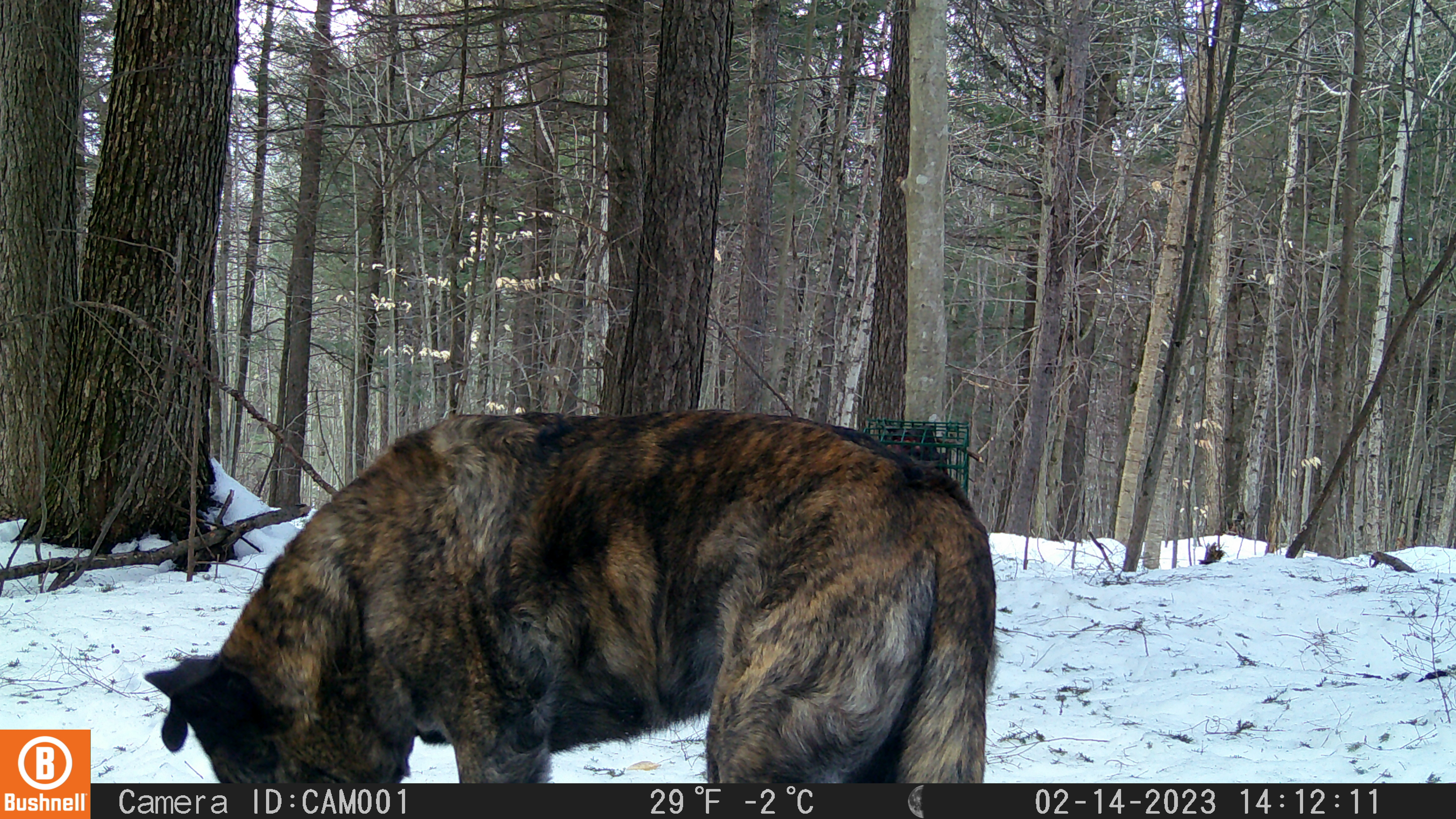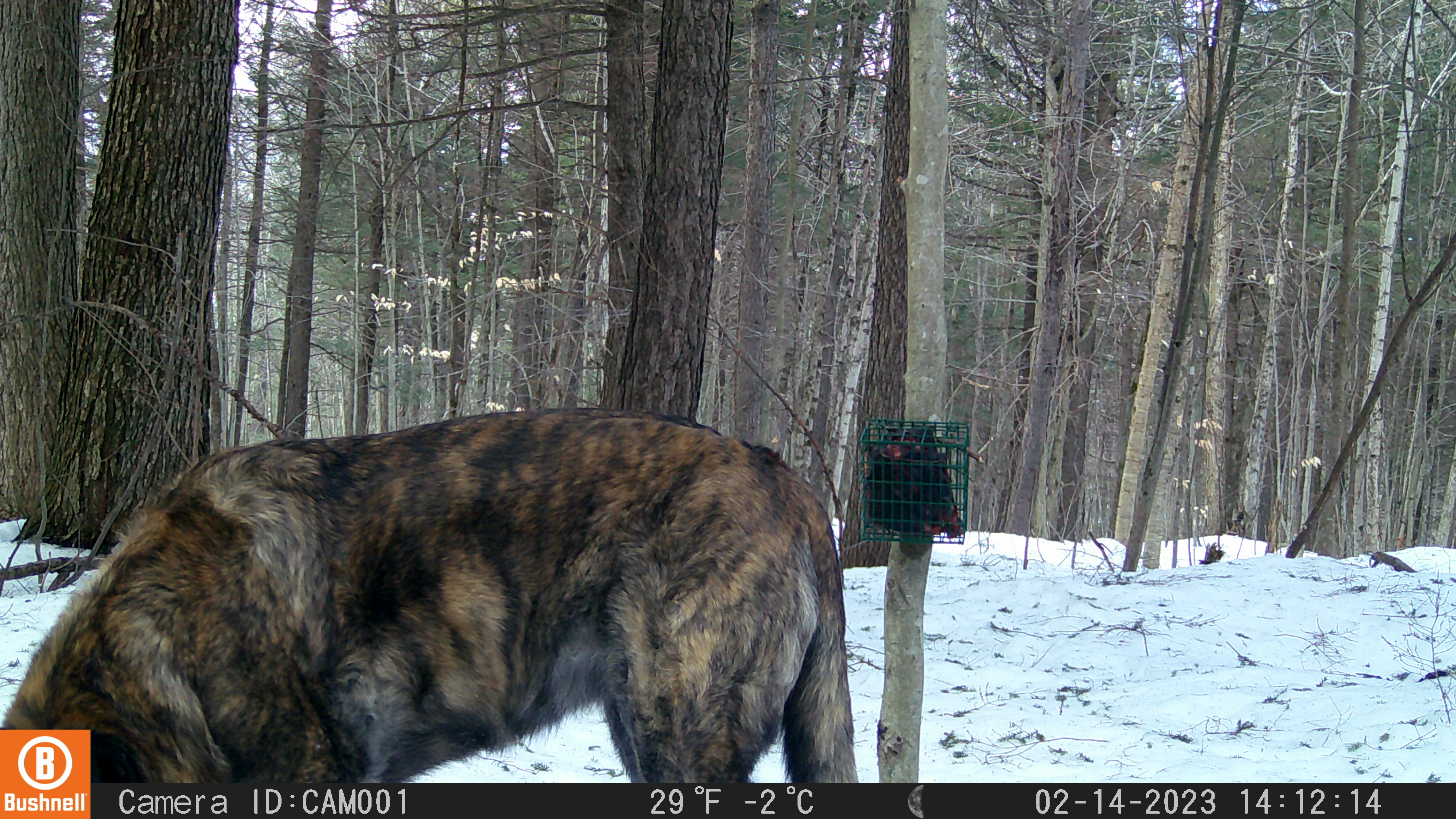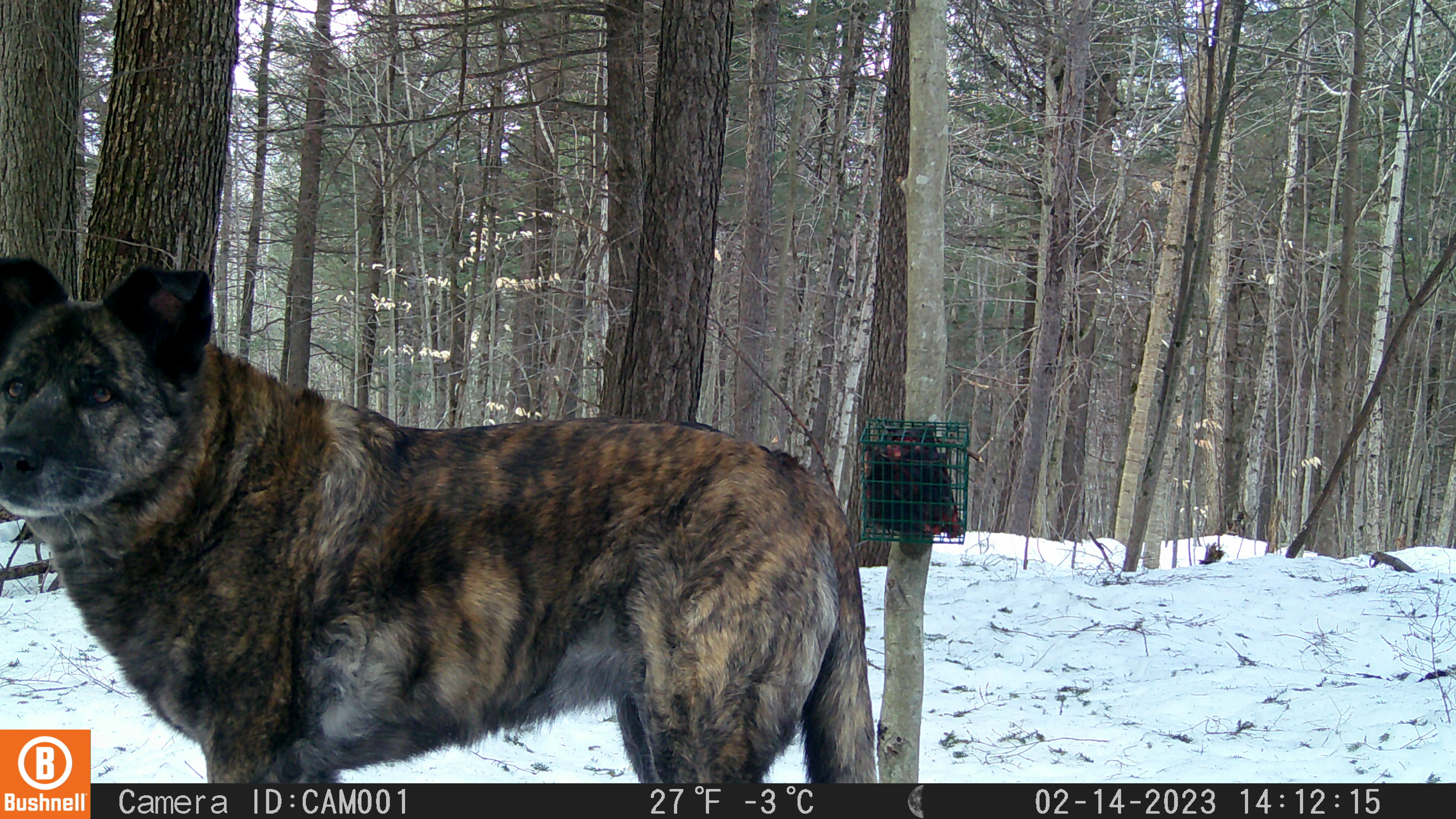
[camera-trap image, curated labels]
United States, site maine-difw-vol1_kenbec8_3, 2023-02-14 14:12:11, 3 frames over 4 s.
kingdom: Animalia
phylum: Chordata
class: Mammalia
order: Carnivora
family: Canidae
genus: Canis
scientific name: Canis familiaris familiaris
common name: domestic dog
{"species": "domestic dog (Canis familiaris familiaris)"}